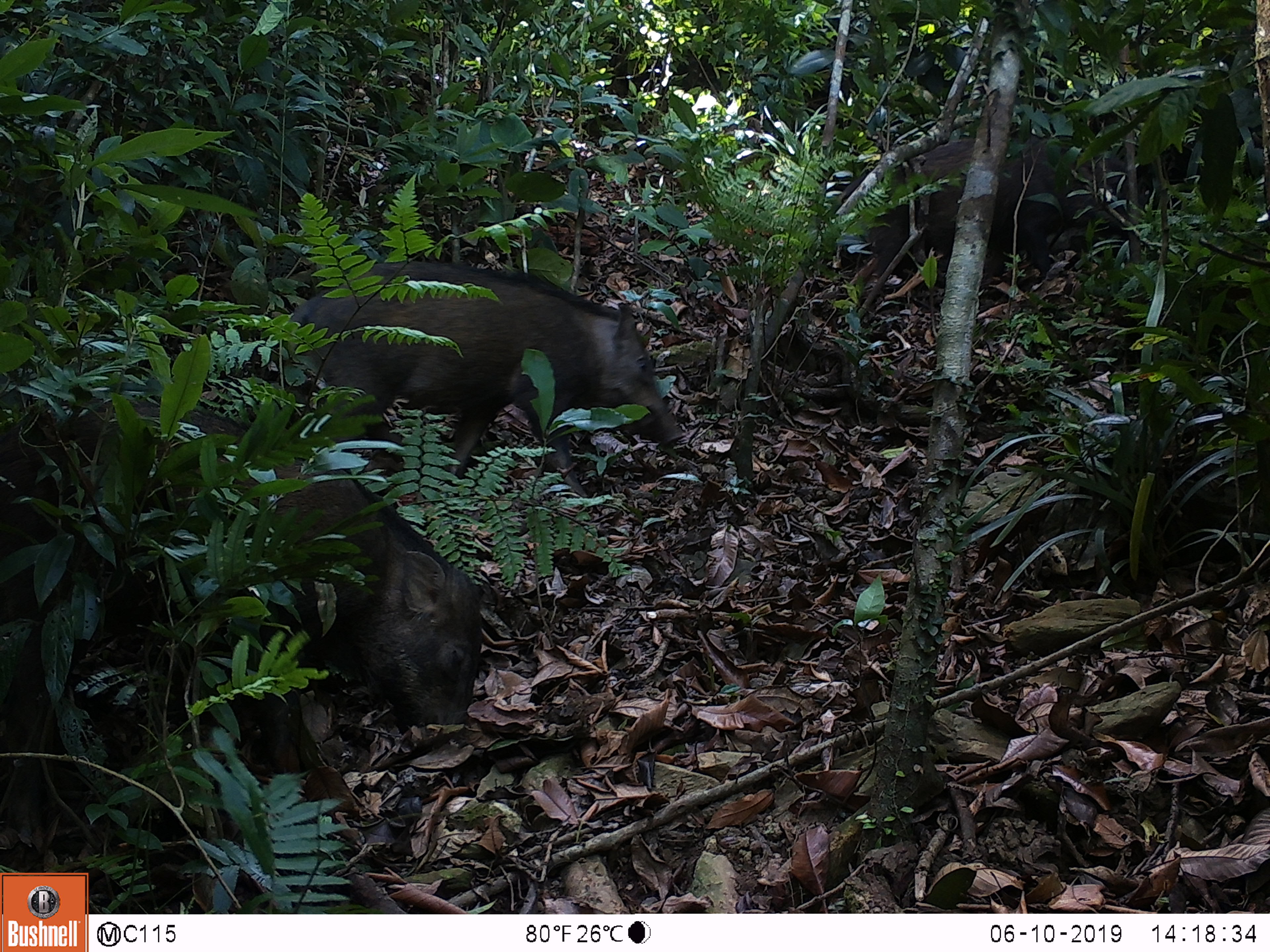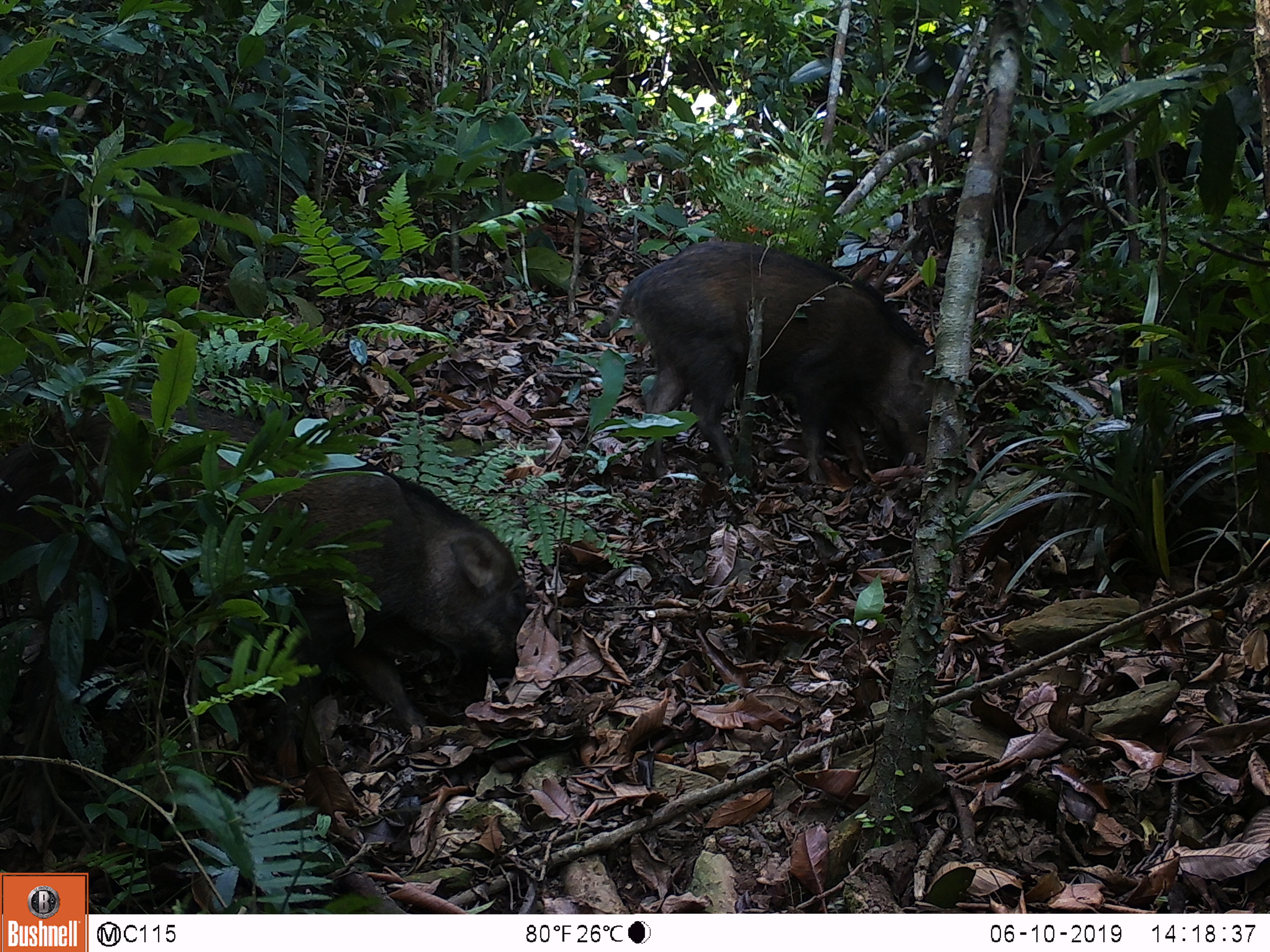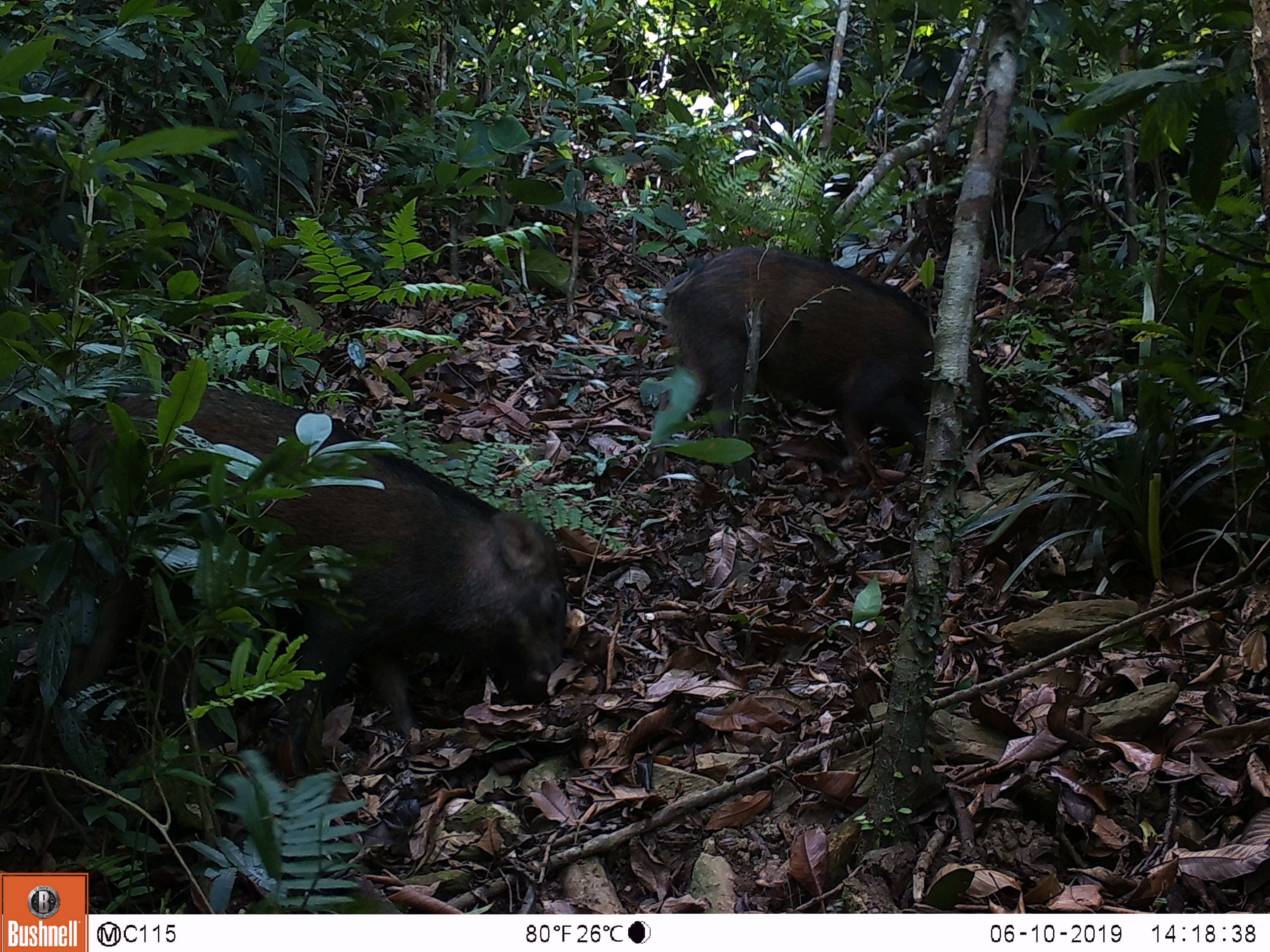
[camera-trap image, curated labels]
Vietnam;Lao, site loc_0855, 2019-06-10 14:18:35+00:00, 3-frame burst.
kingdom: Animalia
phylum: Chordata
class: Mammalia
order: Artiodactyla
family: Suidae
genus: Sus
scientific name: Sus scrofa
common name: eurasian wild pig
Eurasian wild pig (Sus scrofa). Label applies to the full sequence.